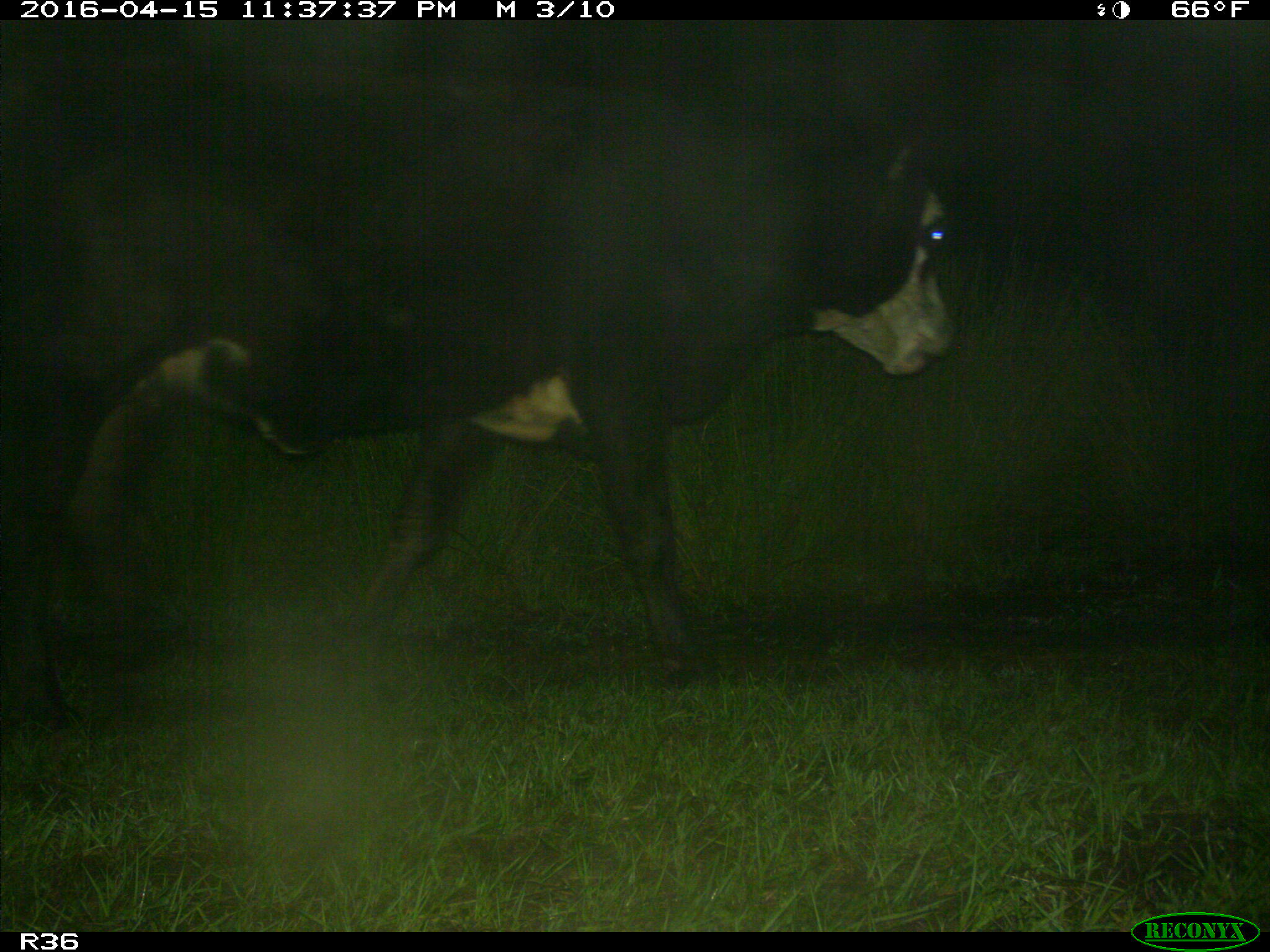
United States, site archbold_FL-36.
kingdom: Animalia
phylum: Chordata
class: Mammalia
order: Artiodactyla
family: Bovidae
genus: Bos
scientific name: Bos taurus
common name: domestic cow